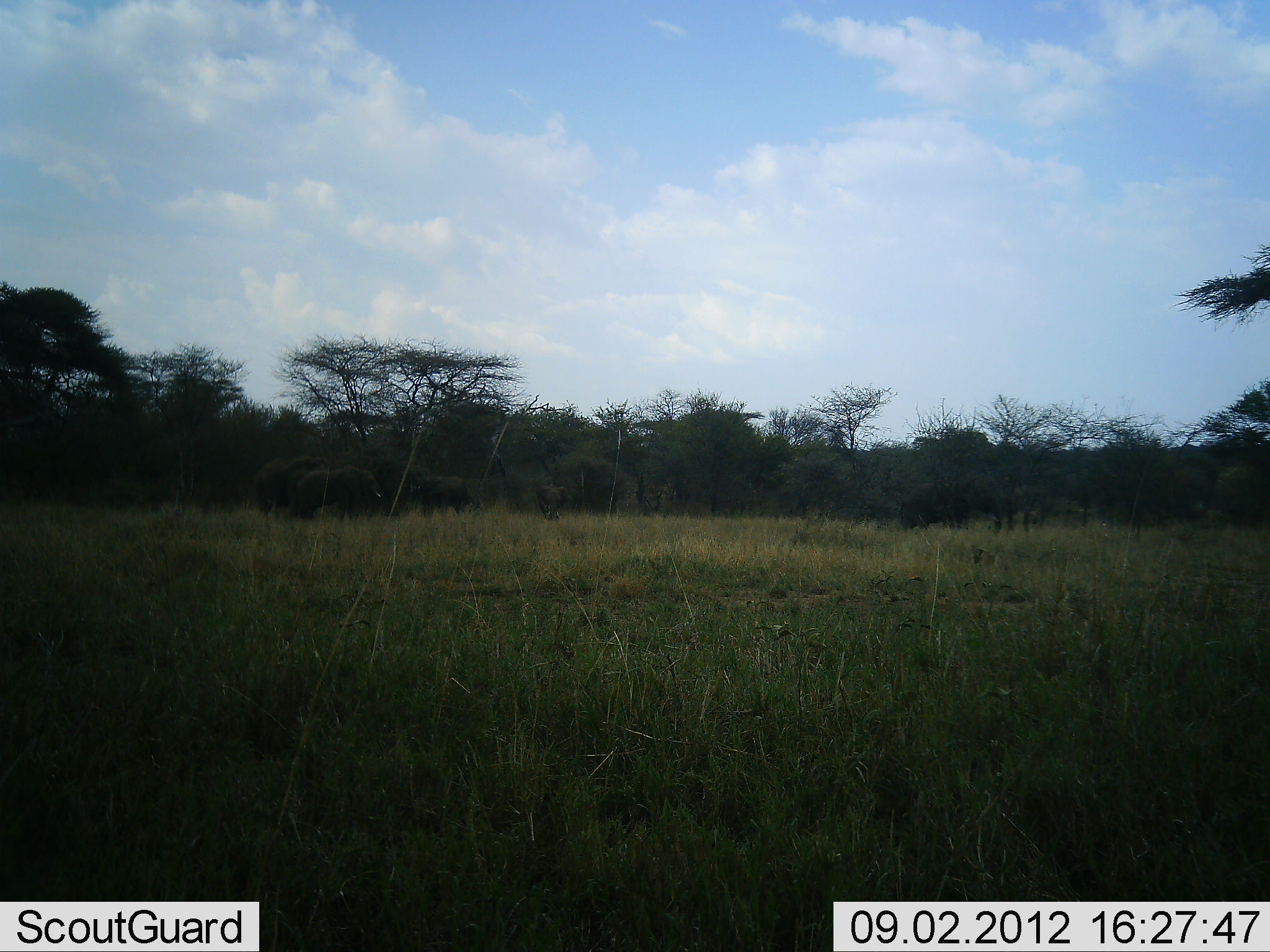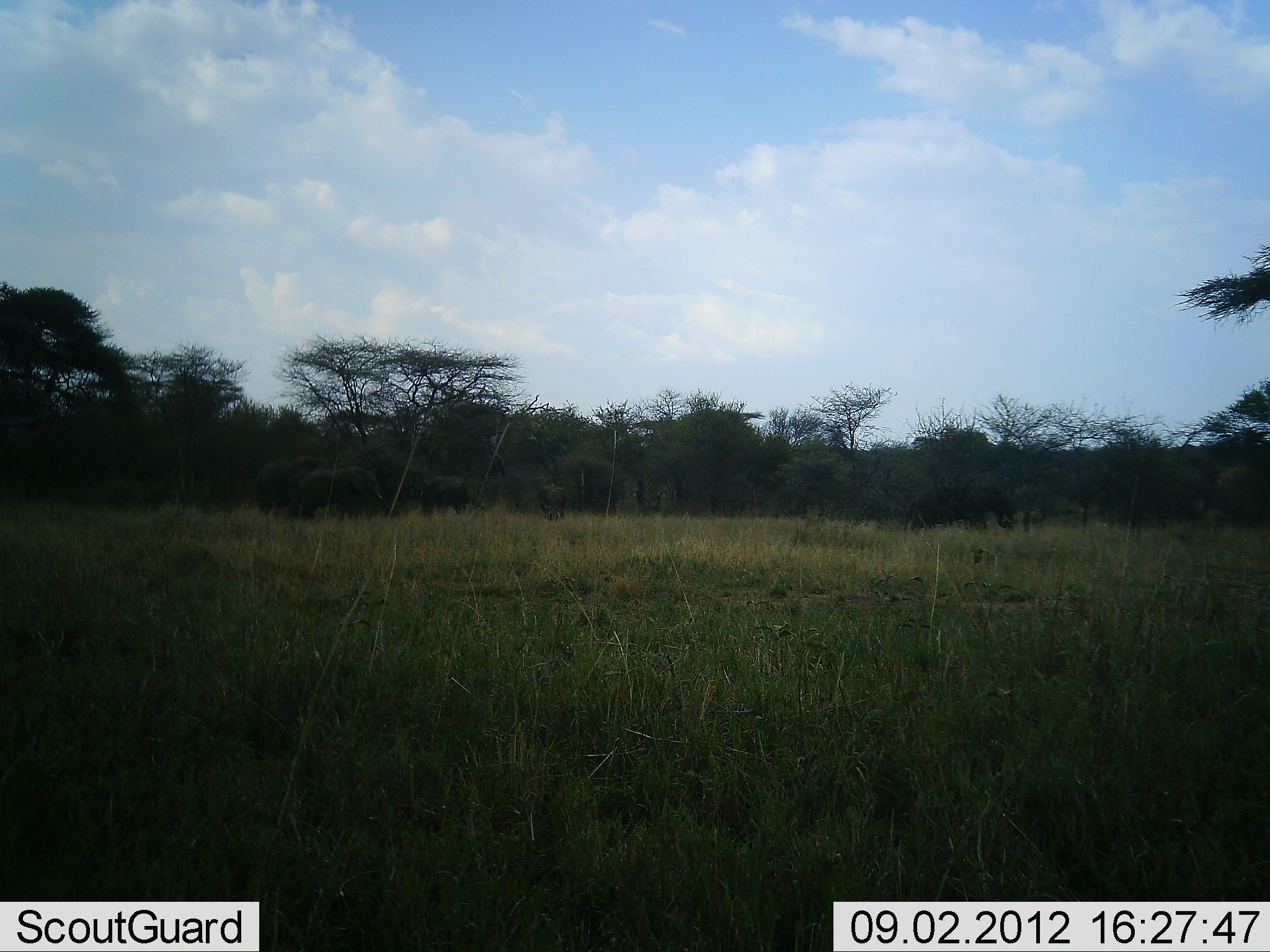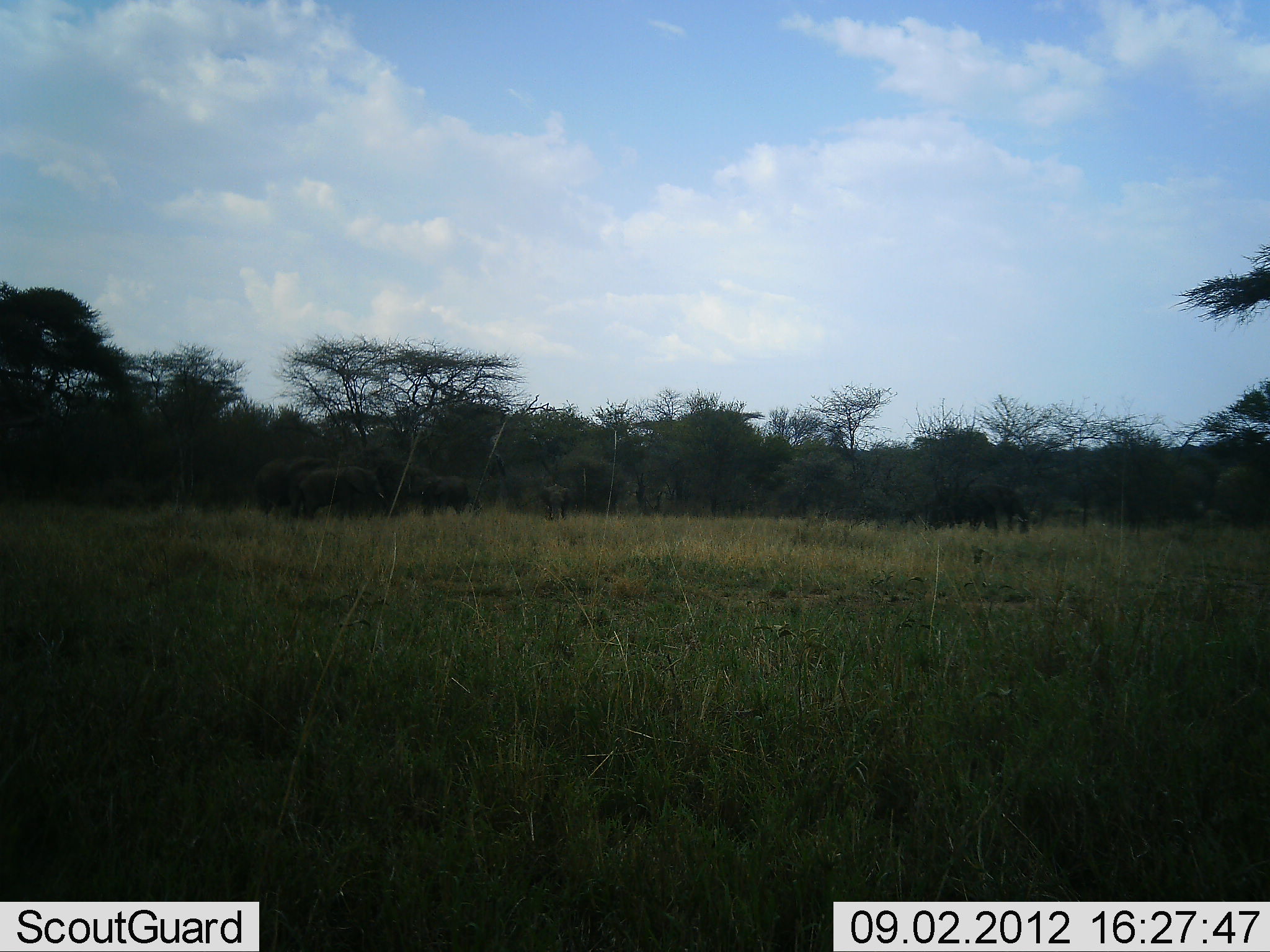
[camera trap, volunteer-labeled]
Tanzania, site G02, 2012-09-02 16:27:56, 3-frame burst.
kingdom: Animalia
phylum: Chordata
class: Mammalia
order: Proboscidea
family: Elephantidae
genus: Loxodonta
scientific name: Loxodonta africana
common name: african bush elephant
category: elephant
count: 5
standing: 80%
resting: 0%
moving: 80%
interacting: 0%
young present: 30%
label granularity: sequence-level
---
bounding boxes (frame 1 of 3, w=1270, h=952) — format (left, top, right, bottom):
animal: (899, 481, 1002, 537); (291, 465, 382, 524); (253, 456, 330, 522); (407, 475, 471, 519); (537, 484, 568, 520)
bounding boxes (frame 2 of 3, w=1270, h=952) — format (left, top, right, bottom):
animal: (905, 485, 1013, 535); (292, 466, 387, 521); (256, 456, 331, 516); (408, 474, 470, 517); (539, 483, 567, 519)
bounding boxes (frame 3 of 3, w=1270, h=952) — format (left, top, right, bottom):
animal: (300, 466, 389, 522); (925, 485, 1028, 533); (257, 456, 336, 518); (408, 476, 468, 515); (539, 483, 571, 520)